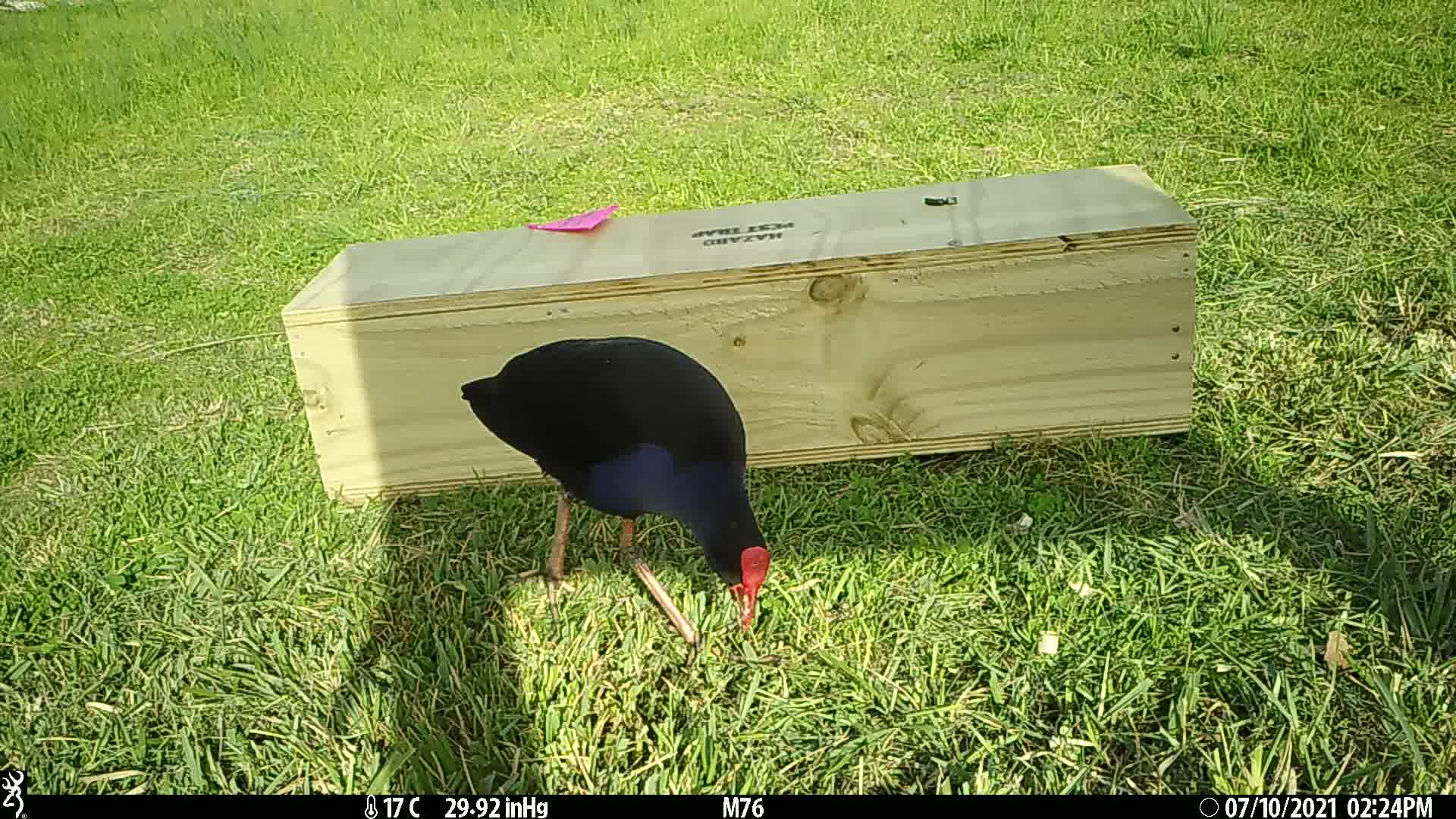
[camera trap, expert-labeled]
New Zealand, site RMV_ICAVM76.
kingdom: Animalia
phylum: Chordata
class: Aves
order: Gruiformes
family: Rallidae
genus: Porphyrio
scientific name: Porphyrio melanotus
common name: australasian swamphen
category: pukeko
Pukeko (australasian swamphen) (Porphyrio melanotus).